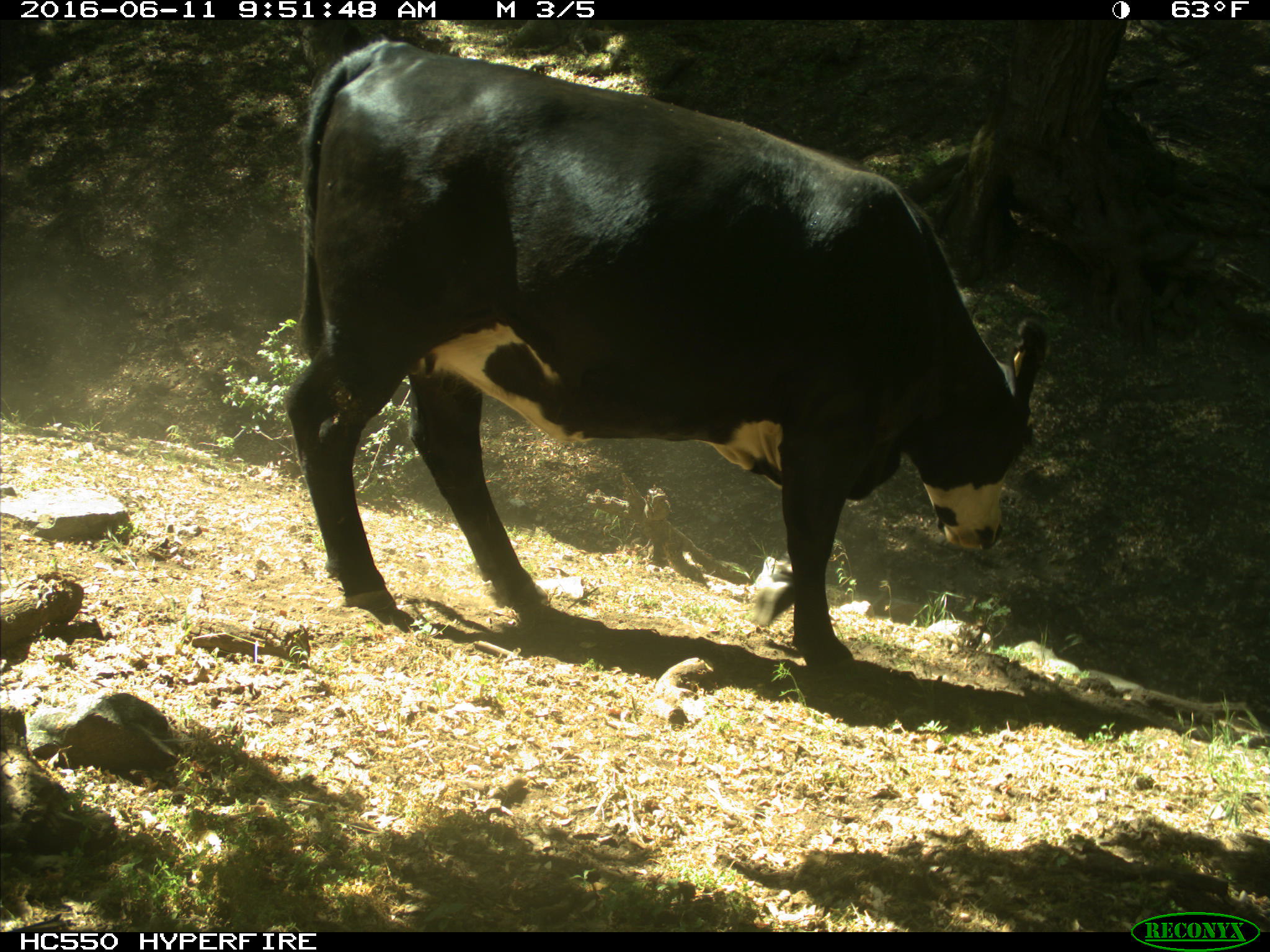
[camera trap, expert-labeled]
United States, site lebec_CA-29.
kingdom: Animalia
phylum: Chordata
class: Mammalia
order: Artiodactyla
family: Bovidae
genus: Bos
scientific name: Bos taurus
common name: domestic cow